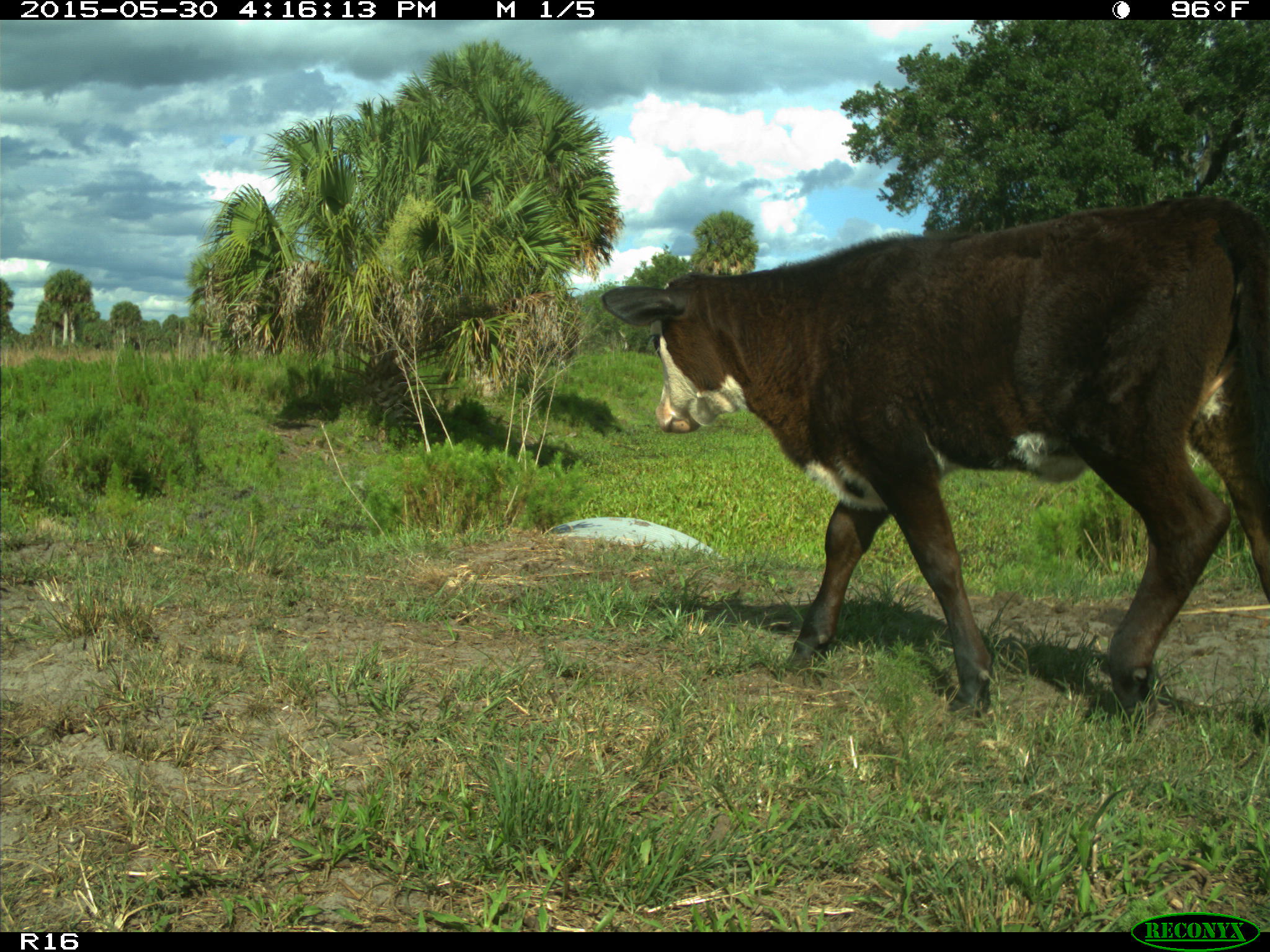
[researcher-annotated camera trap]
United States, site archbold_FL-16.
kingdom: Animalia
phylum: Chordata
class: Mammalia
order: Artiodactyla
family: Bovidae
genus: Bos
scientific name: Bos taurus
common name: domestic cow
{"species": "Bos taurus (domestic cow)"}